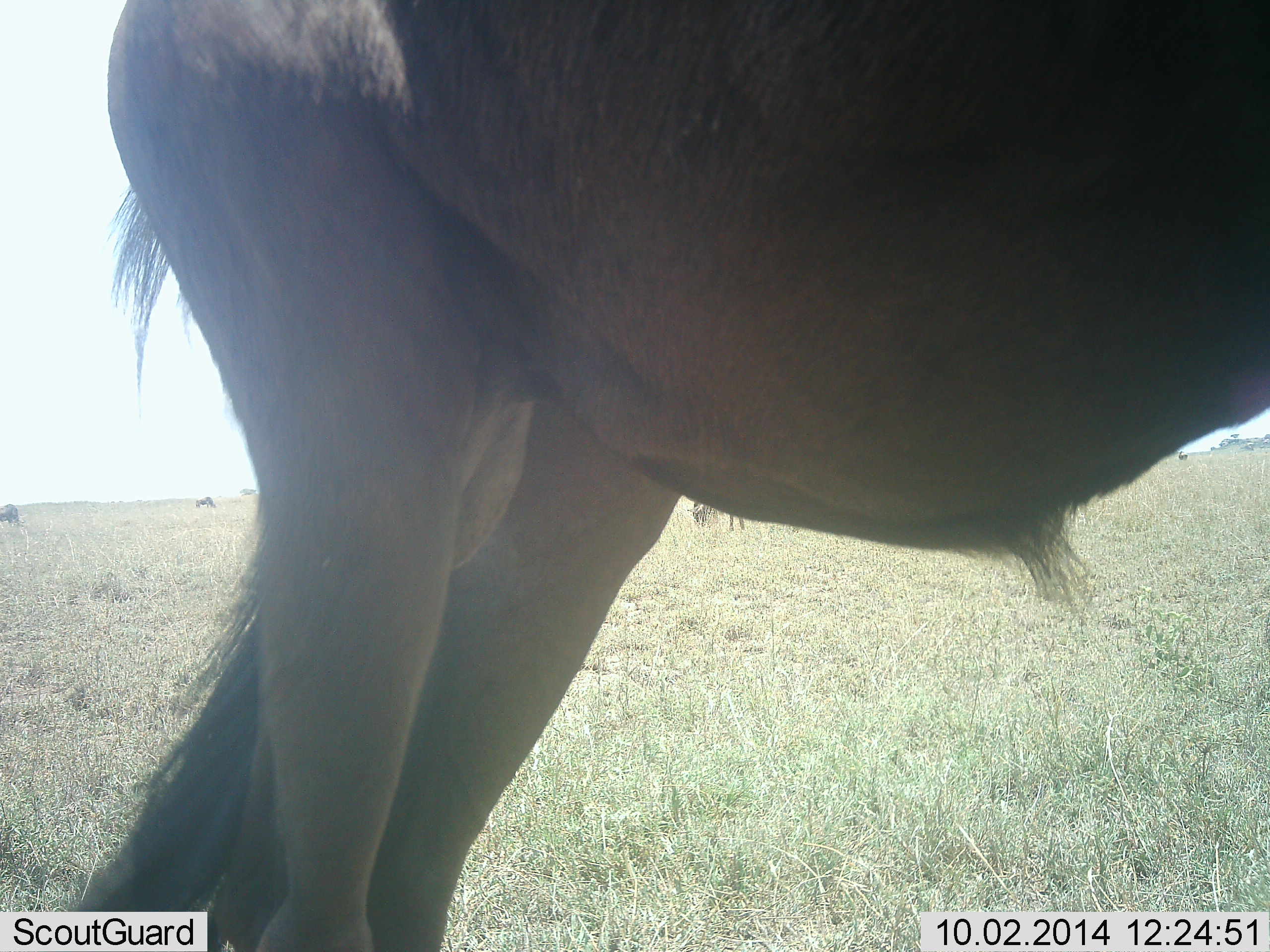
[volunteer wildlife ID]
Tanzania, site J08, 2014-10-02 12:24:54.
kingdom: Animalia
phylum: Chordata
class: Mammalia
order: Artiodactyla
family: Bovidae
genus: Connochaetes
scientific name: Connochaetes taurinus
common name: blue wildebeest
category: wildebeest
Wildebeest (blue wildebeest) (Connochaetes taurinus), count 1. Behavior (volunteer vote fractions): standing 90%, resting 0%, moving 0%, interacting 0%. Young present (vote fraction): 0%. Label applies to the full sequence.